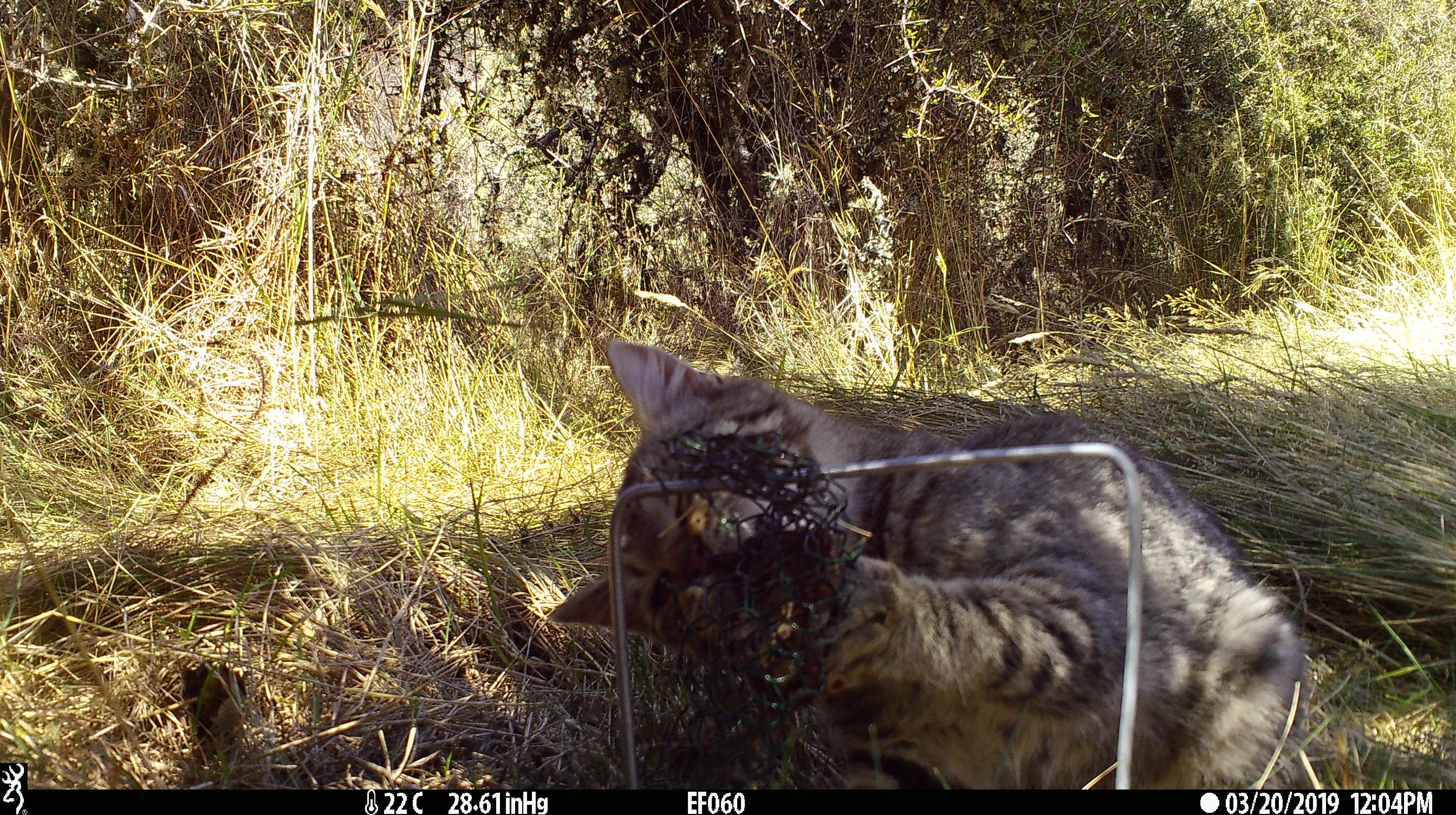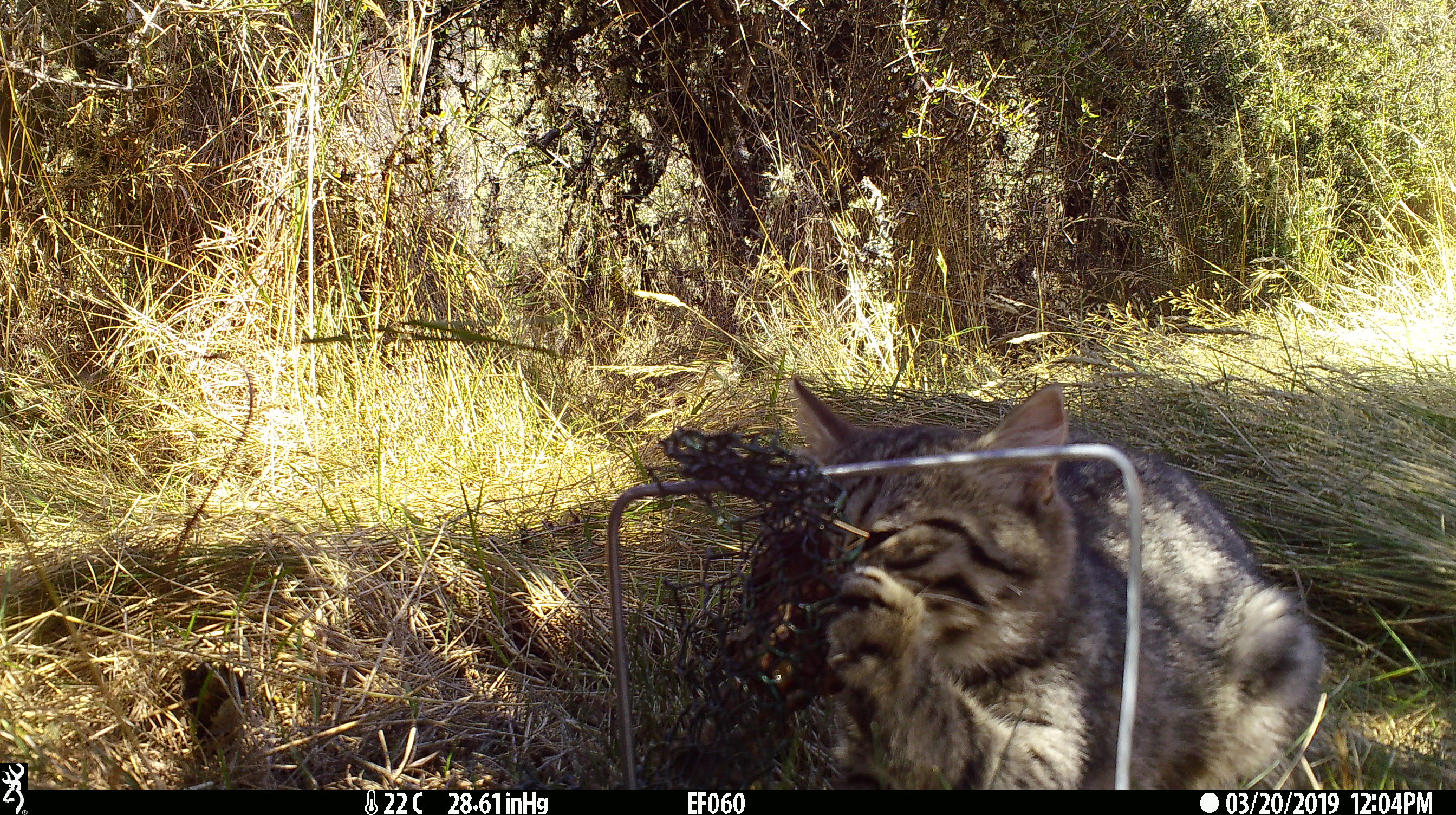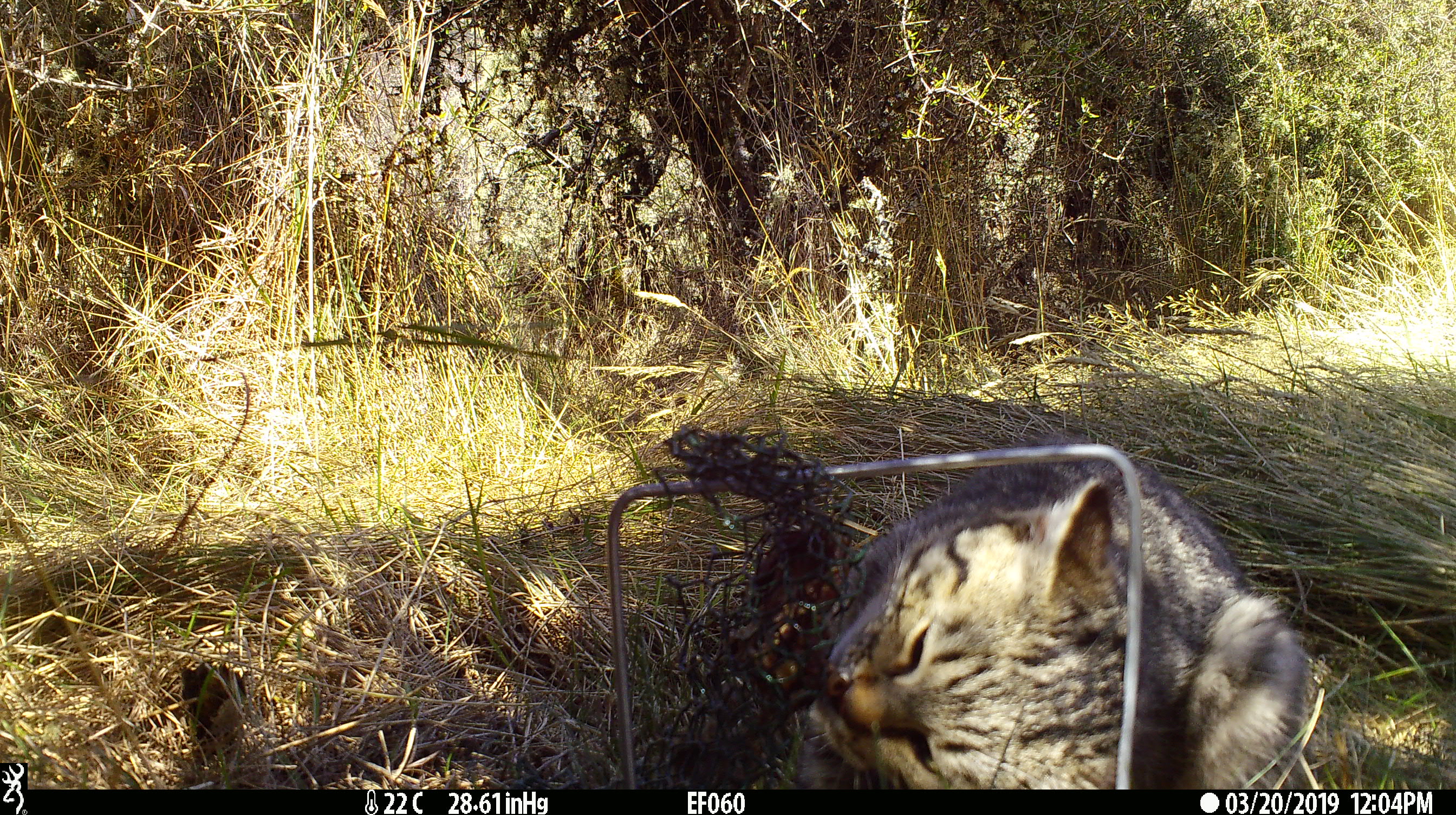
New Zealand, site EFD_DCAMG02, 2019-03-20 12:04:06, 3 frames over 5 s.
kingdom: Animalia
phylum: Chordata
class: Mammalia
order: Carnivora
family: Felidae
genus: Felis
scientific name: Felis catus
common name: domestic cat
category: cat